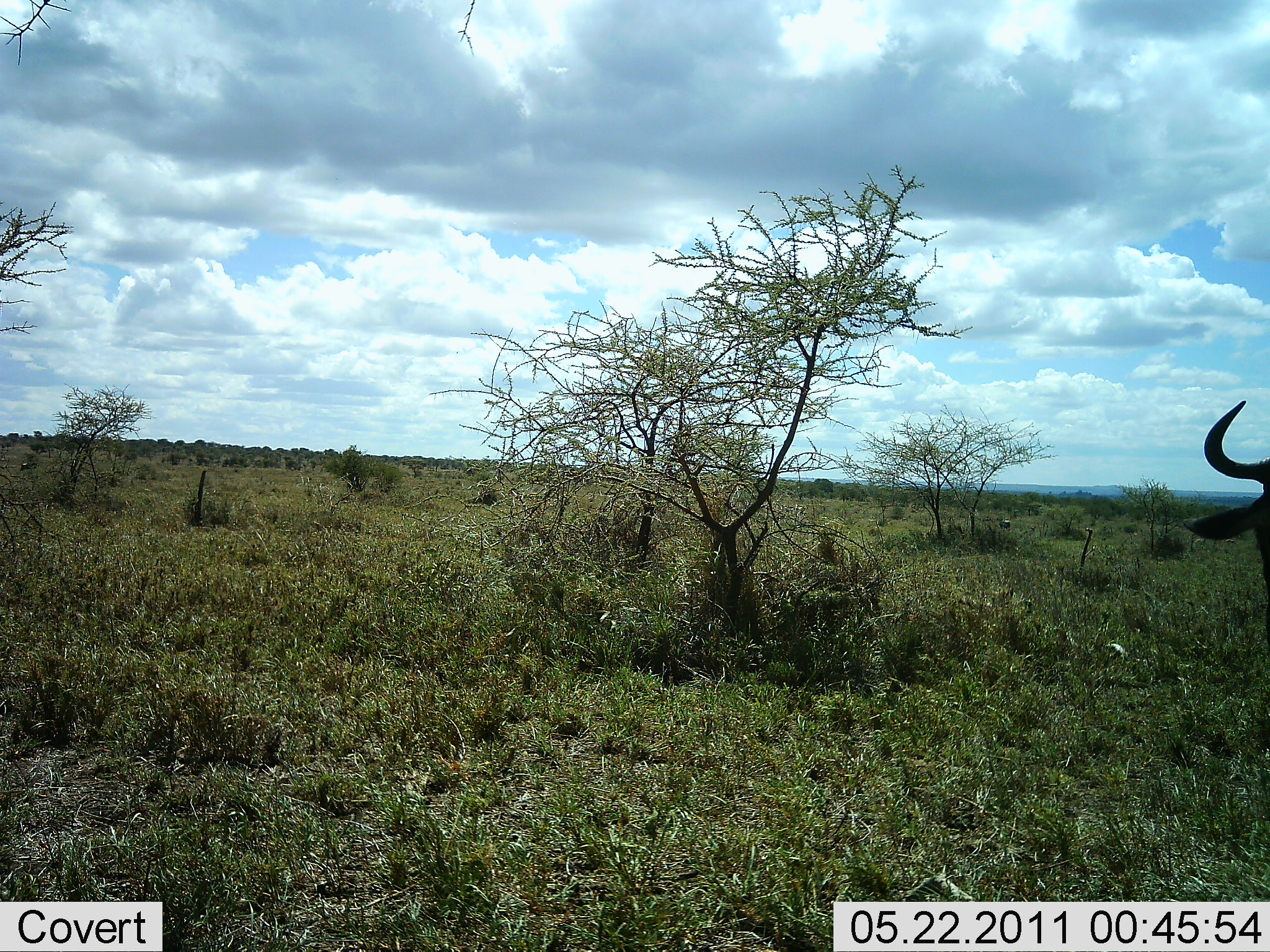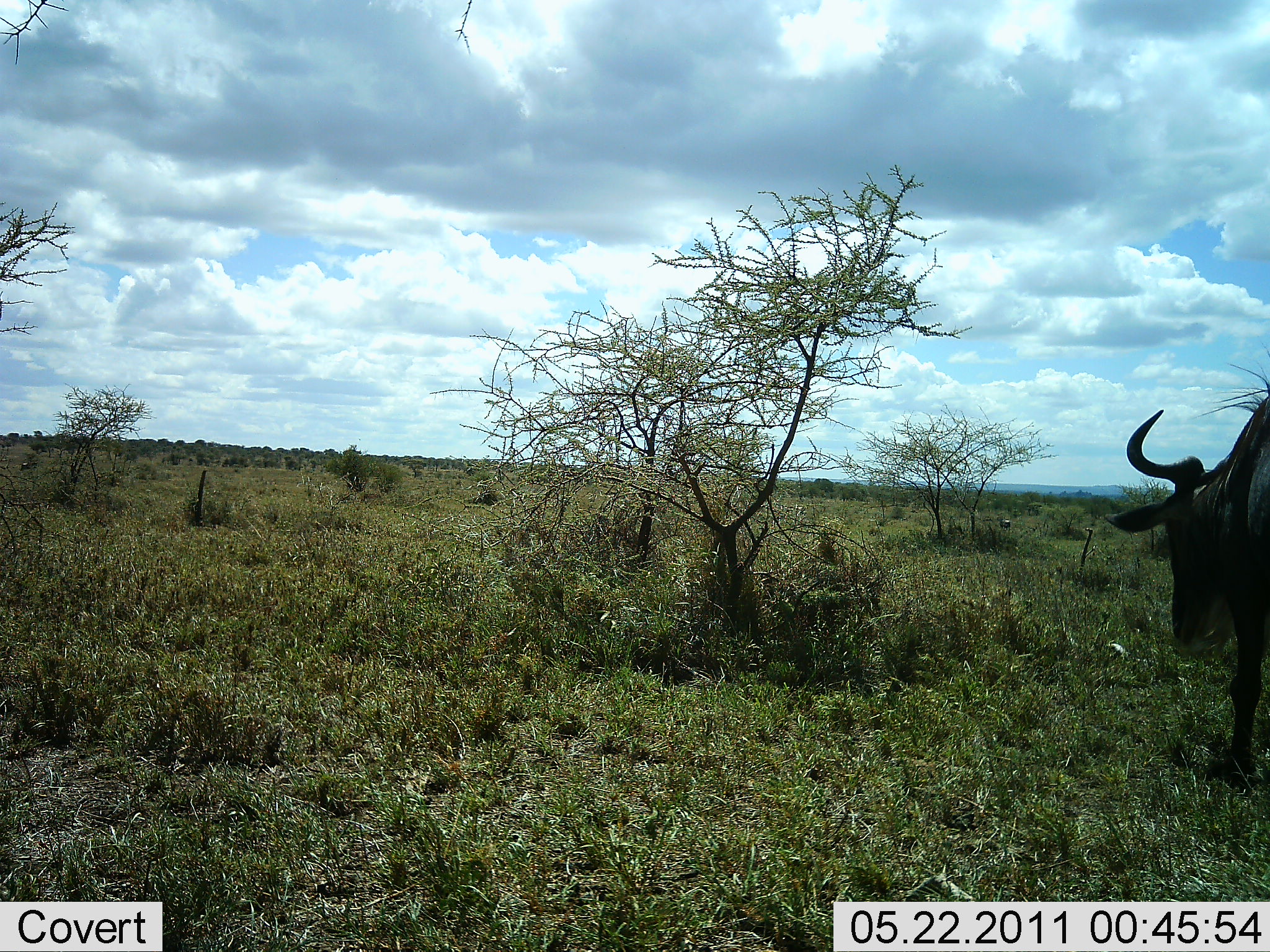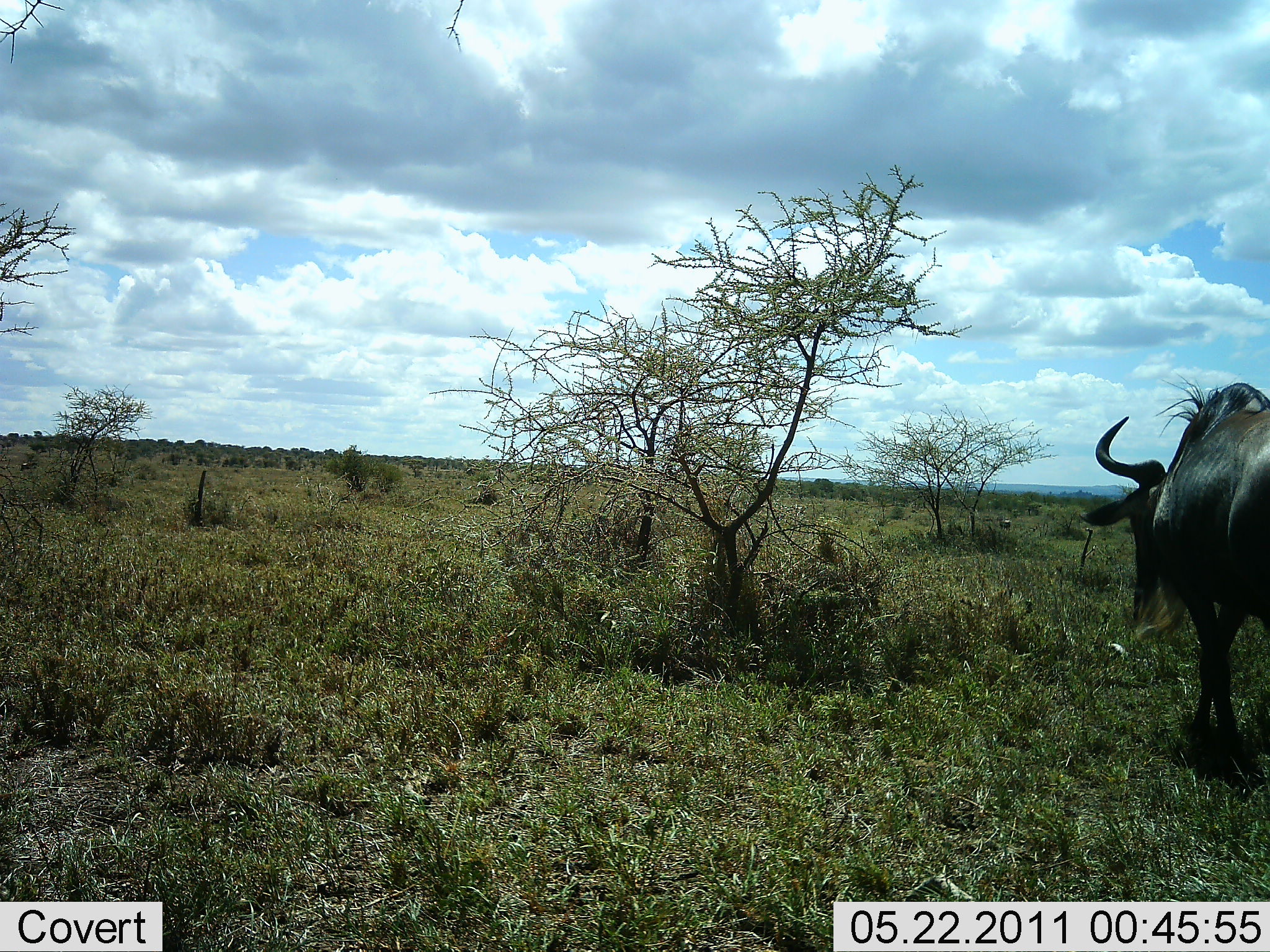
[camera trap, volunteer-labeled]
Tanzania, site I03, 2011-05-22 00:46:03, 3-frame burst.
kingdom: Animalia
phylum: Chordata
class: Mammalia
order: Artiodactyla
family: Bovidae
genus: Connochaetes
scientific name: Connochaetes taurinus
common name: blue wildebeest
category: wildebeest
Wildebeest (blue wildebeest) (Connochaetes taurinus), count 1. Behavior (volunteer vote fractions): standing 21%, resting 0%, moving 86%, interacting 0%. Young present (vote fraction): 0%. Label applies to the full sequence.